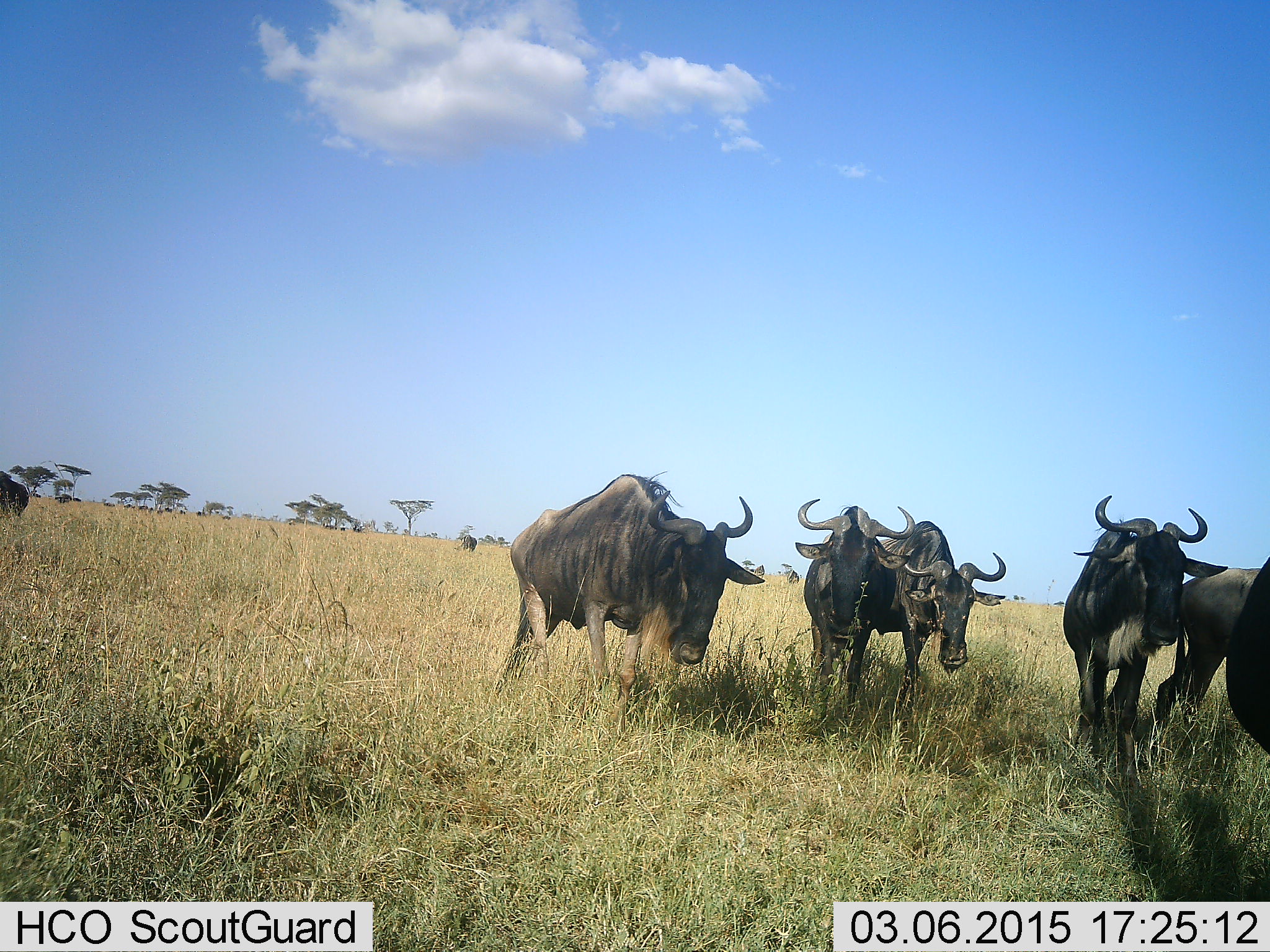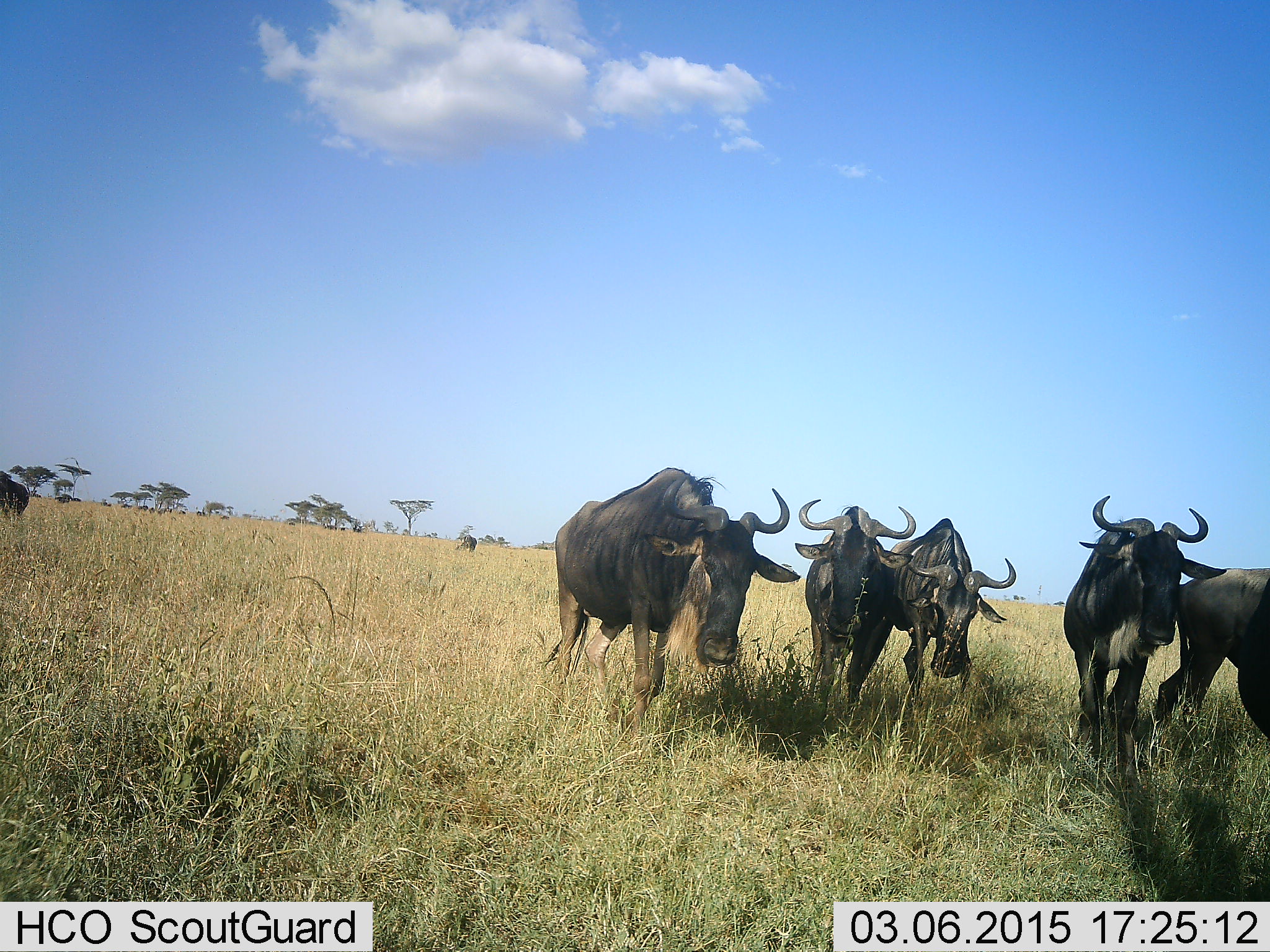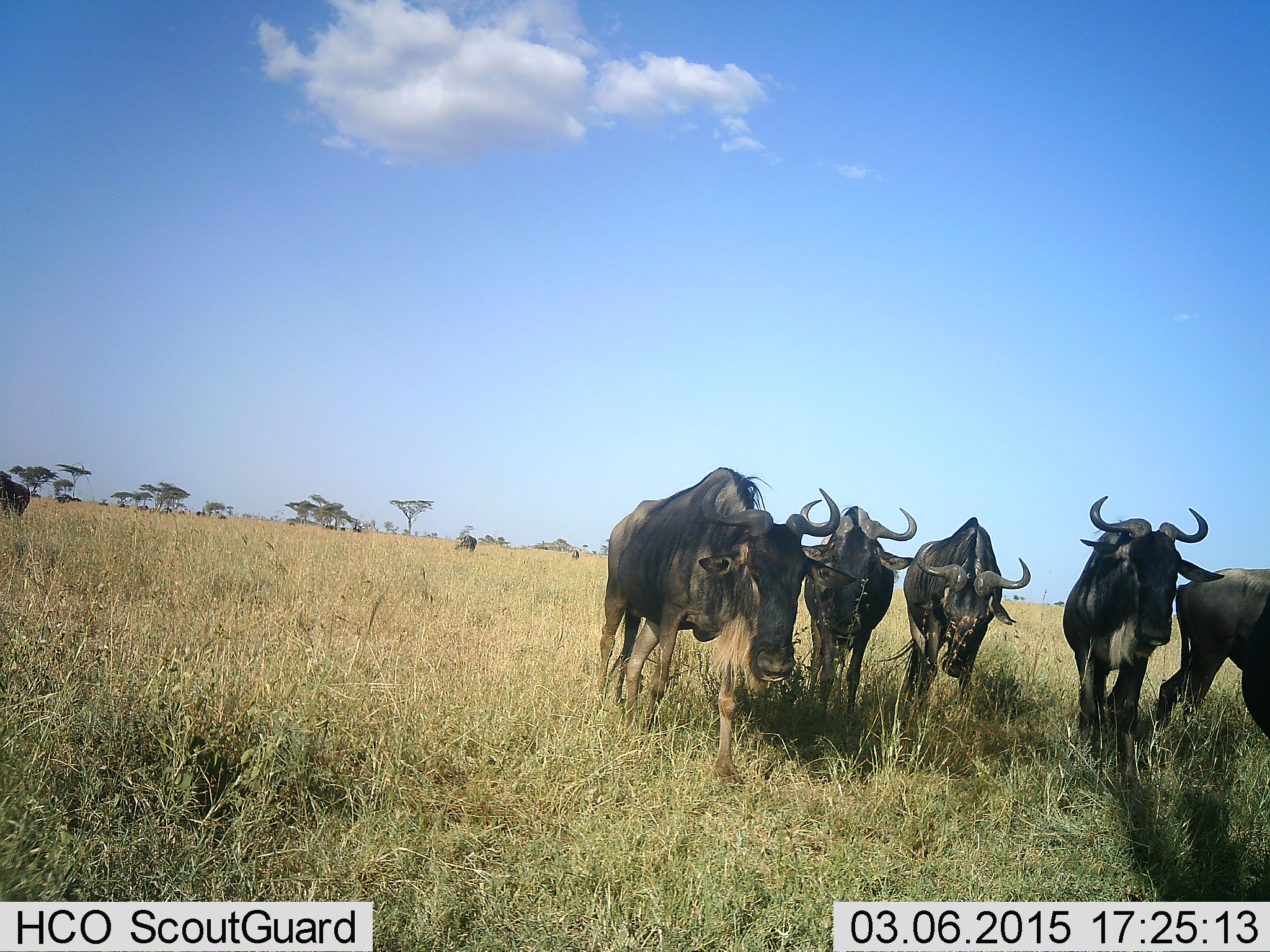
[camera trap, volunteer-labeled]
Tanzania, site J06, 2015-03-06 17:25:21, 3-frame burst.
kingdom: Animalia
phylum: Chordata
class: Mammalia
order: Artiodactyla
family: Bovidae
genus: Connochaetes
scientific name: Connochaetes taurinus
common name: blue wildebeest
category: wildebeest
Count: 6.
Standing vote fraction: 60%.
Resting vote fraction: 10%.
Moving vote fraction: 50%.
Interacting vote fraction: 0%.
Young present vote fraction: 0%.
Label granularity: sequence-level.